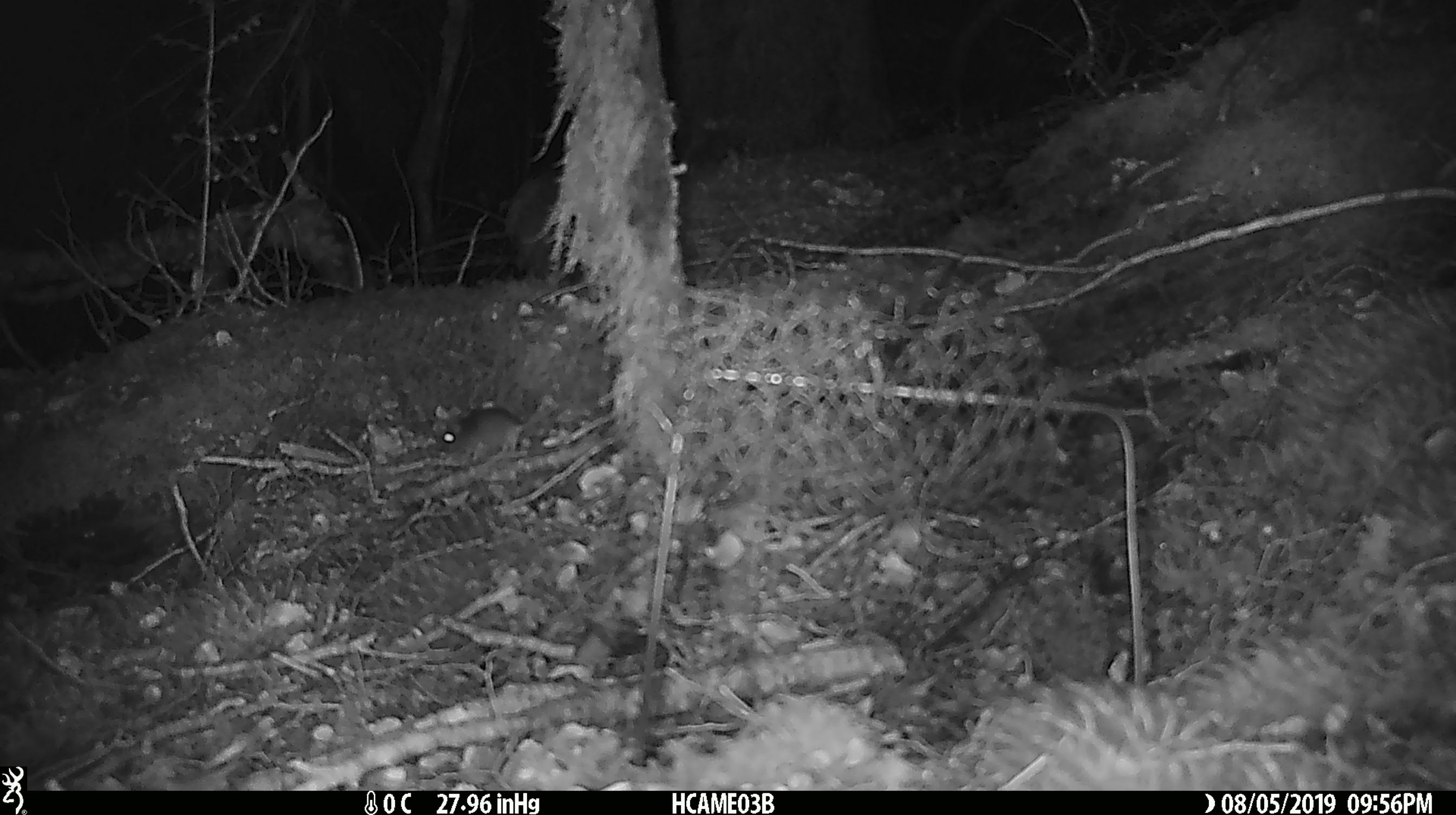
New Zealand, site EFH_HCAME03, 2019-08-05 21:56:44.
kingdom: Animalia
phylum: Chordata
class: Mammalia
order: Rodentia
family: Muridae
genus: Mus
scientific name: Mus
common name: mouse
Mouse (Mus).